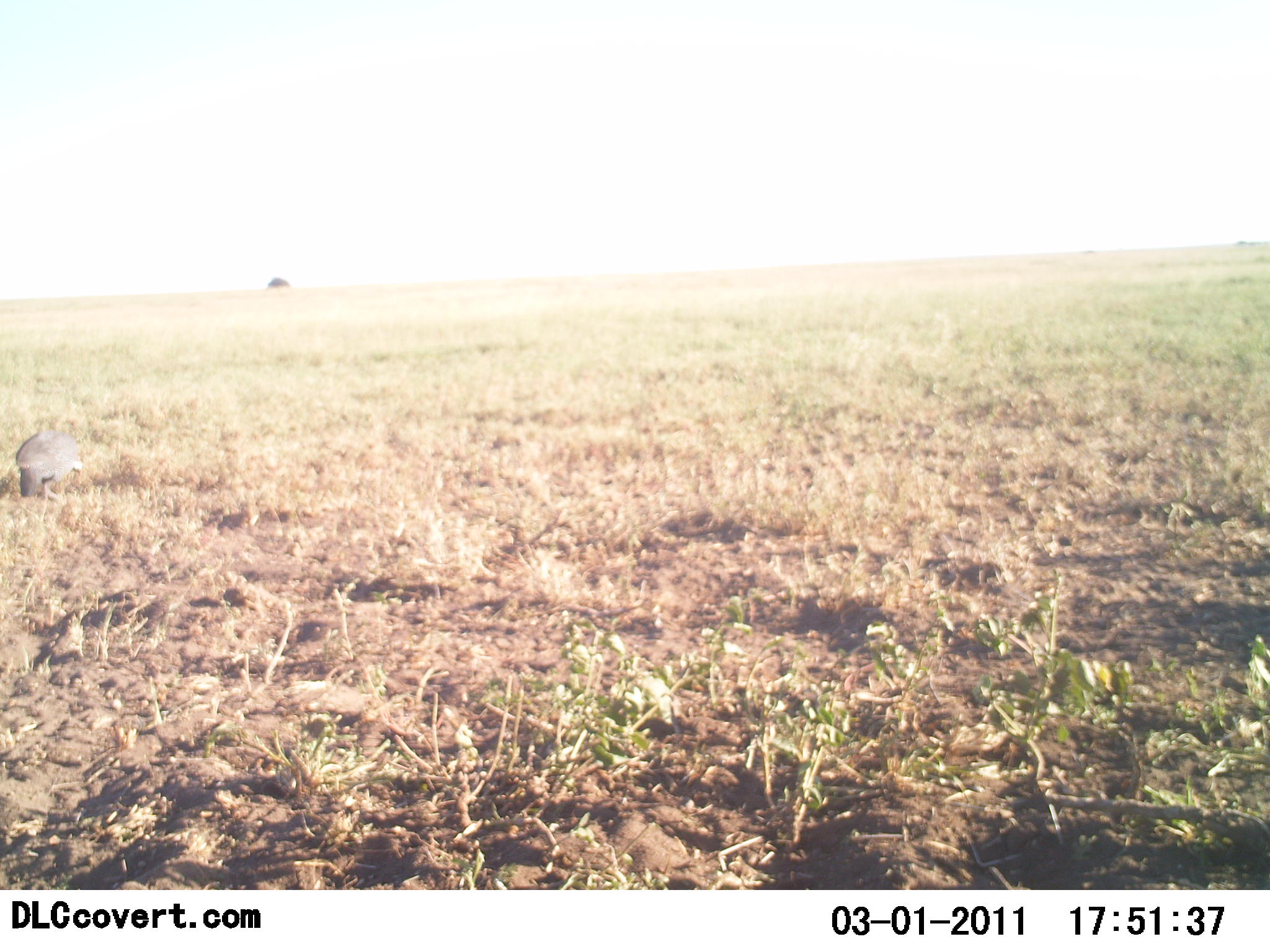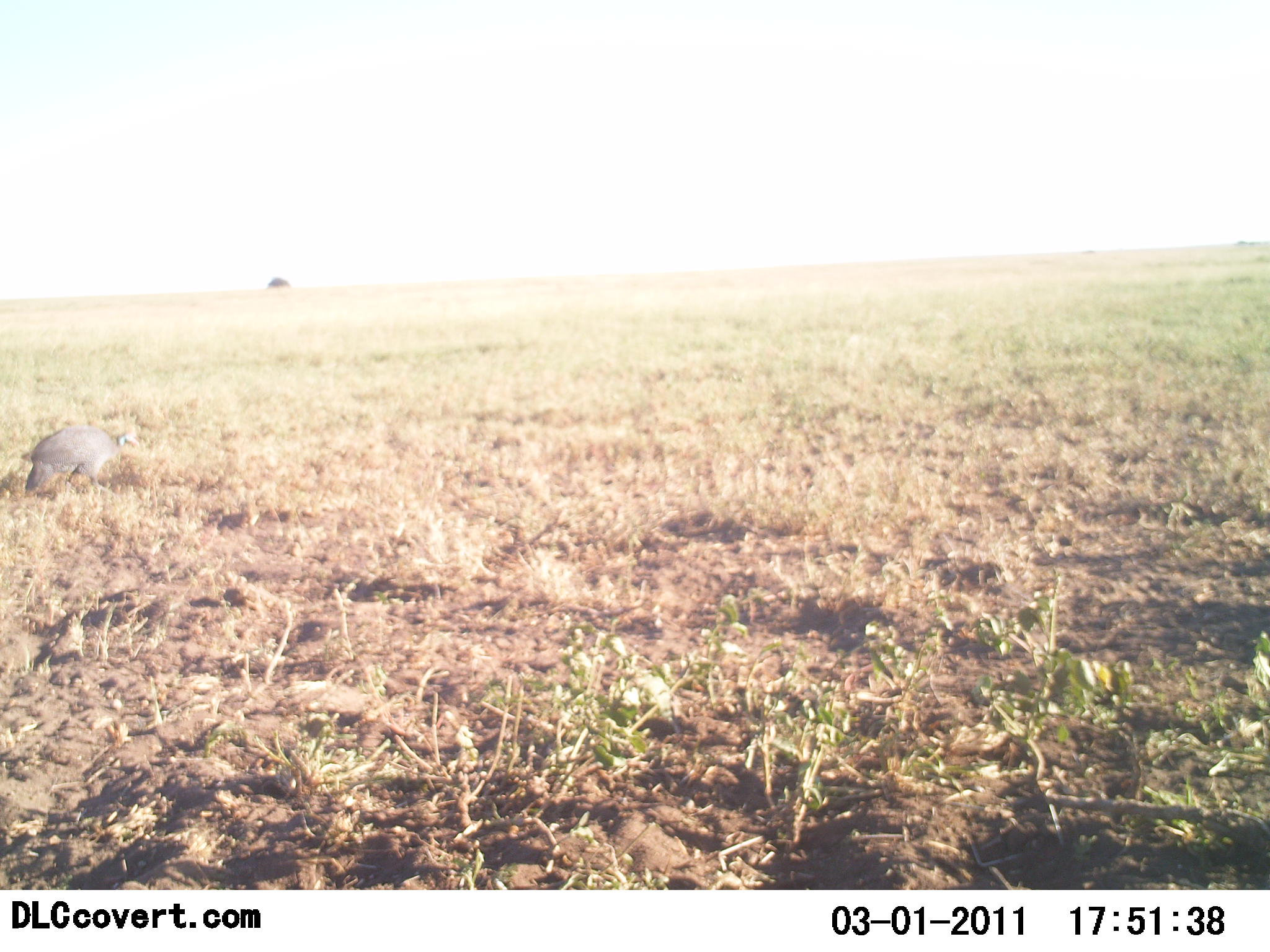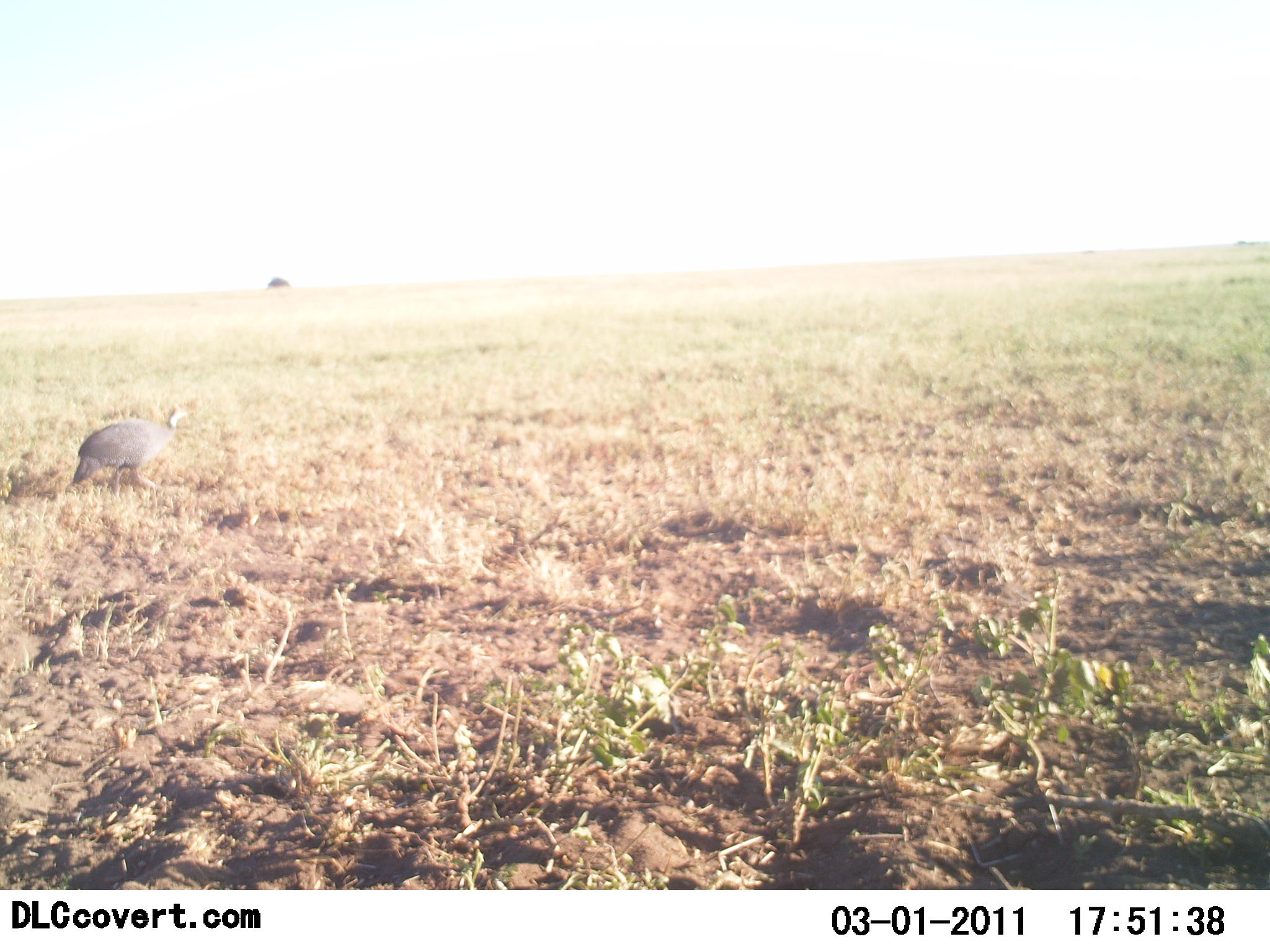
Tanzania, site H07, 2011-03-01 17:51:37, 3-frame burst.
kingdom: Animalia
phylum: Chordata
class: Aves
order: Galliformes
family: Numididae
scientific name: Numididae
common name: guinea fowl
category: guineafowl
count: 1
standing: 0%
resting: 0%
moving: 100%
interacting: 0%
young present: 0%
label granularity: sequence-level